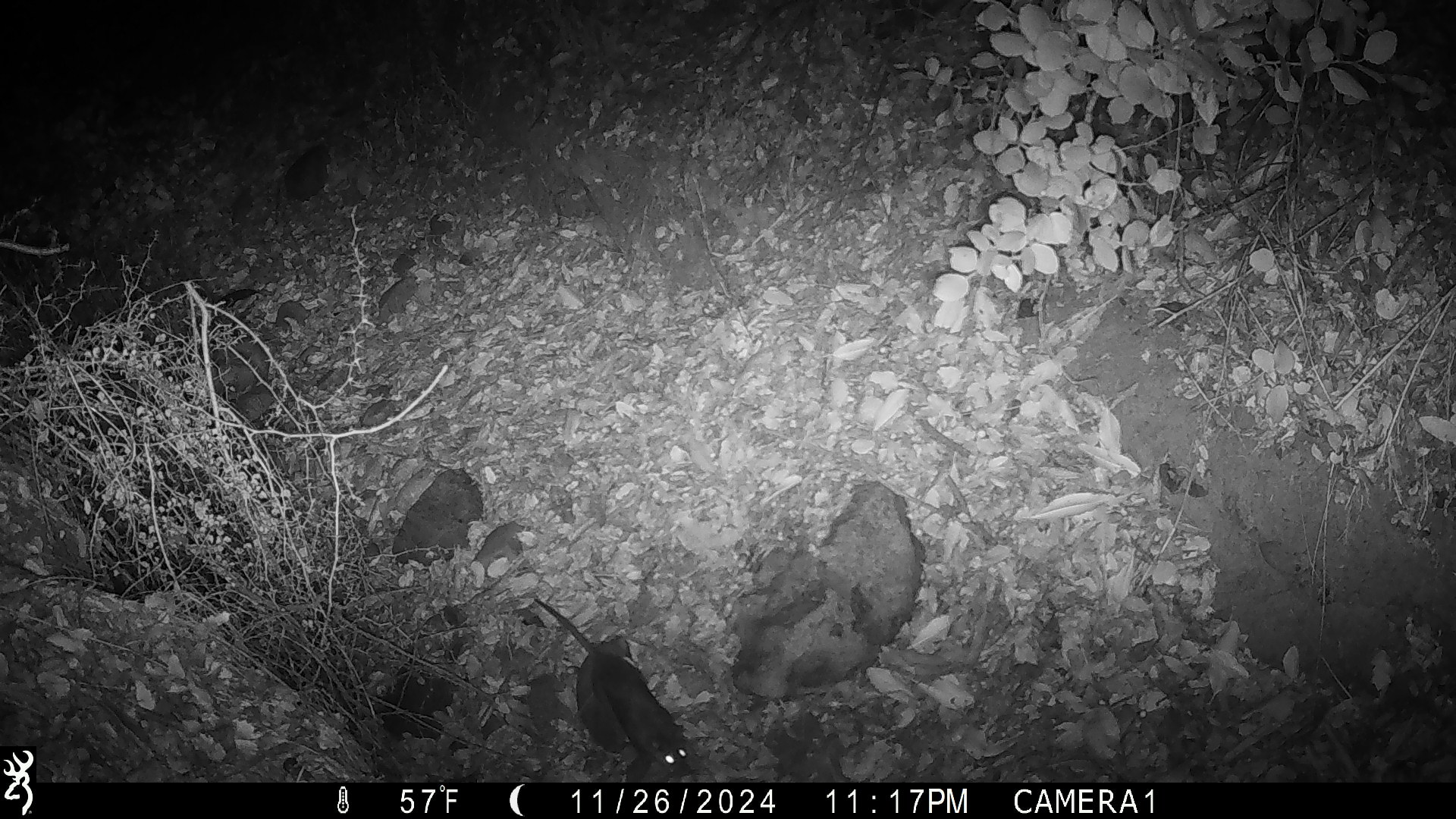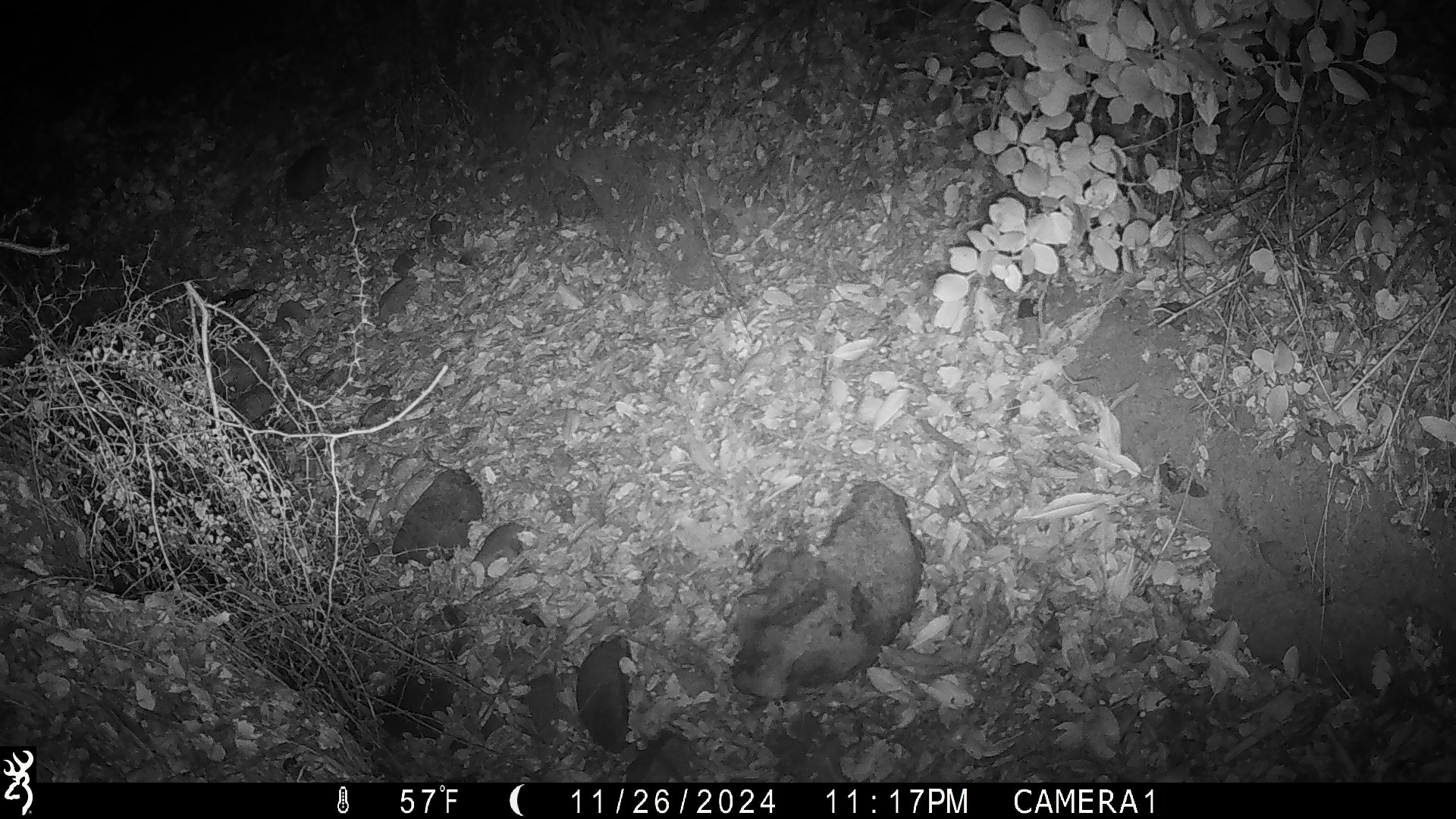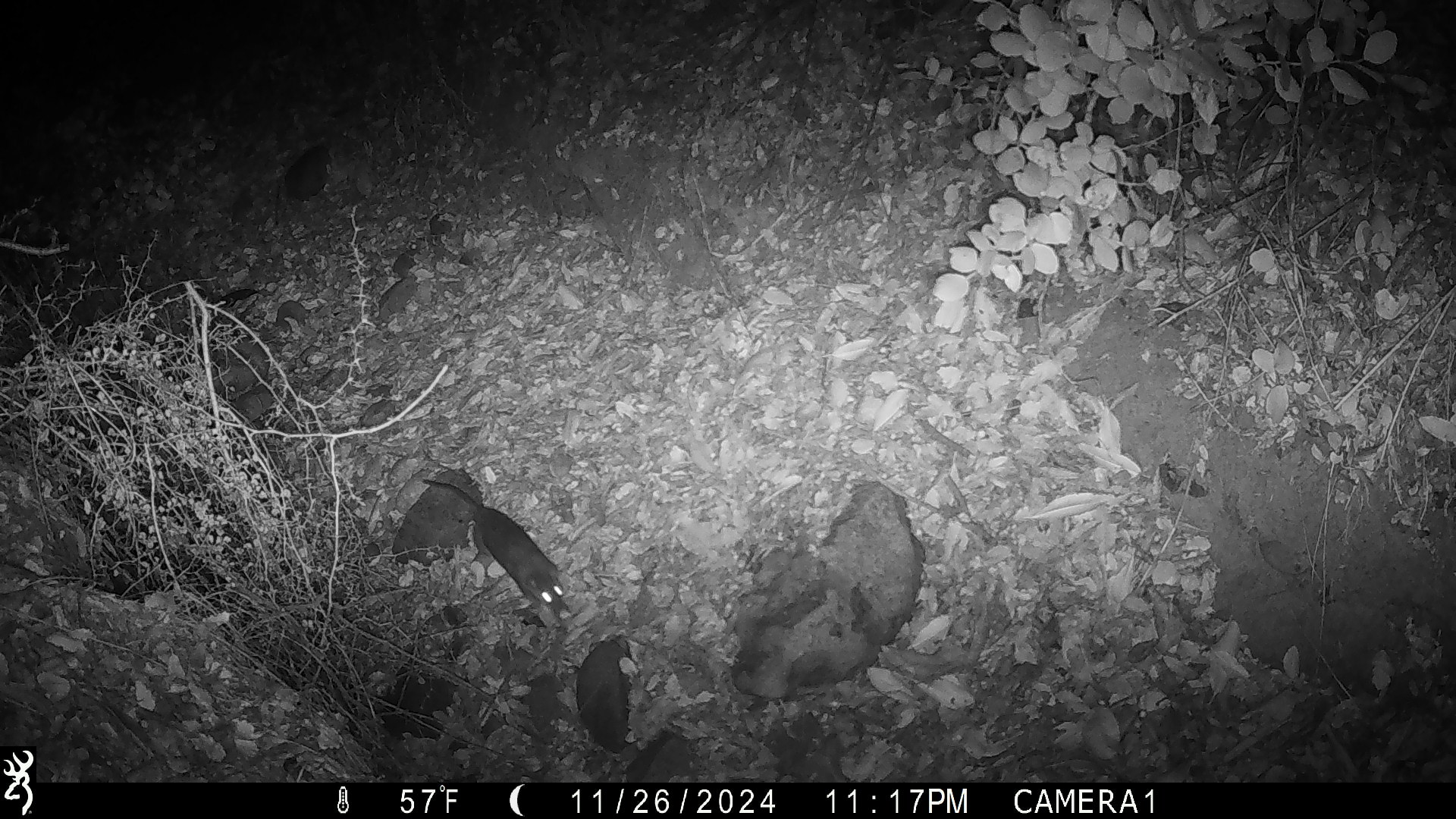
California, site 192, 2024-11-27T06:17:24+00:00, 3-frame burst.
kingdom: Animalia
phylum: Chordata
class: Mammalia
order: Rodentia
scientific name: Rodentia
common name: mouse or rat